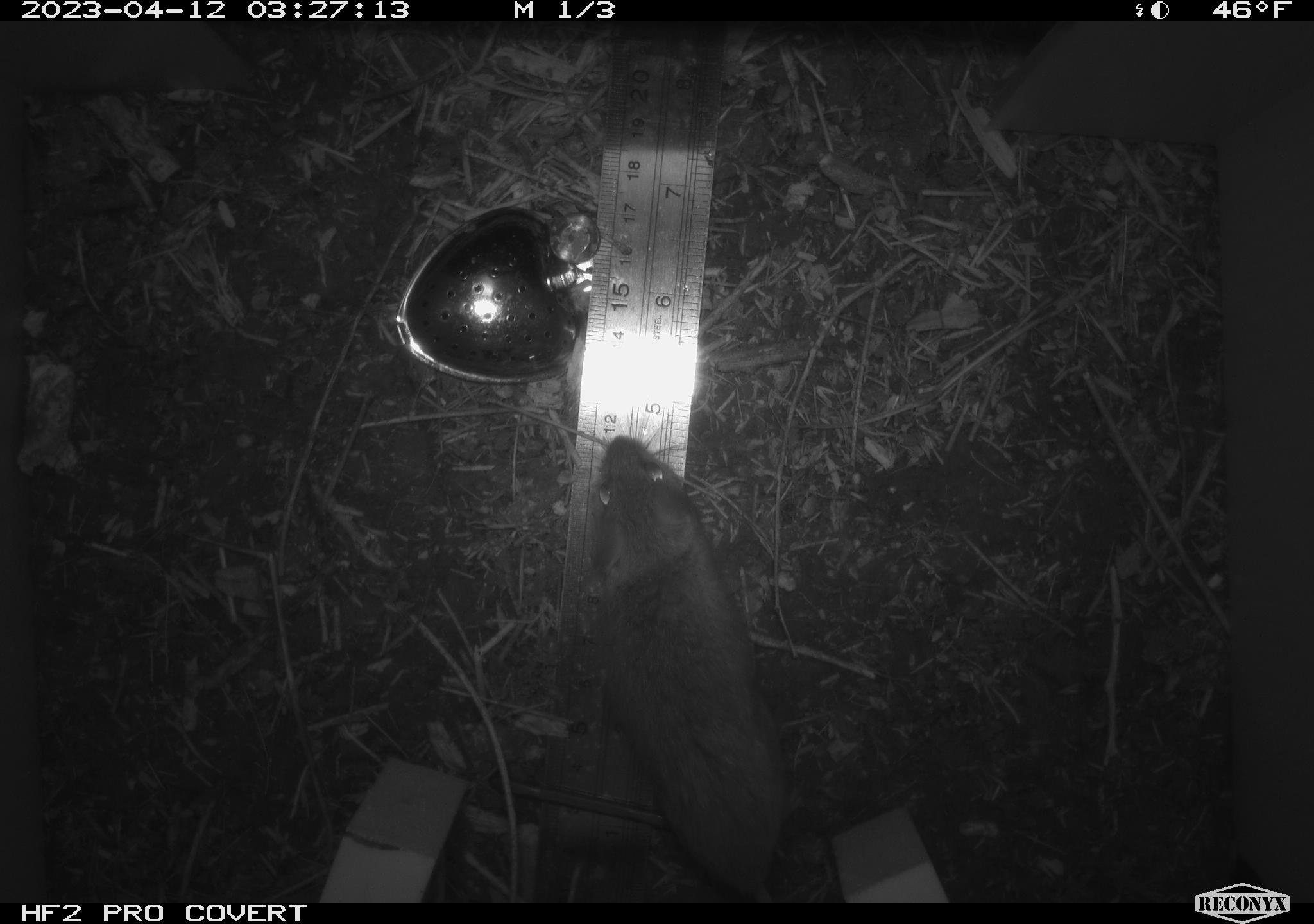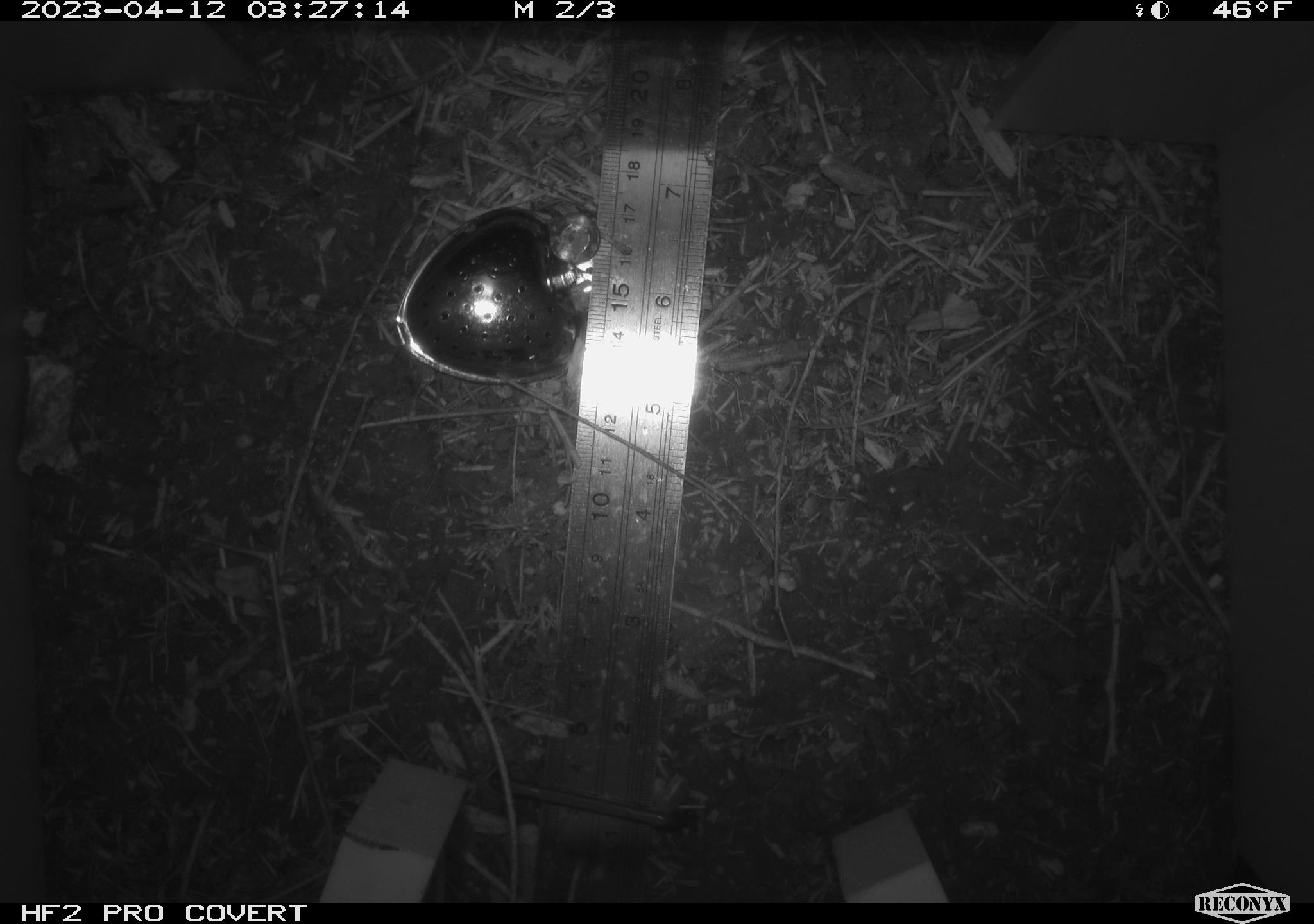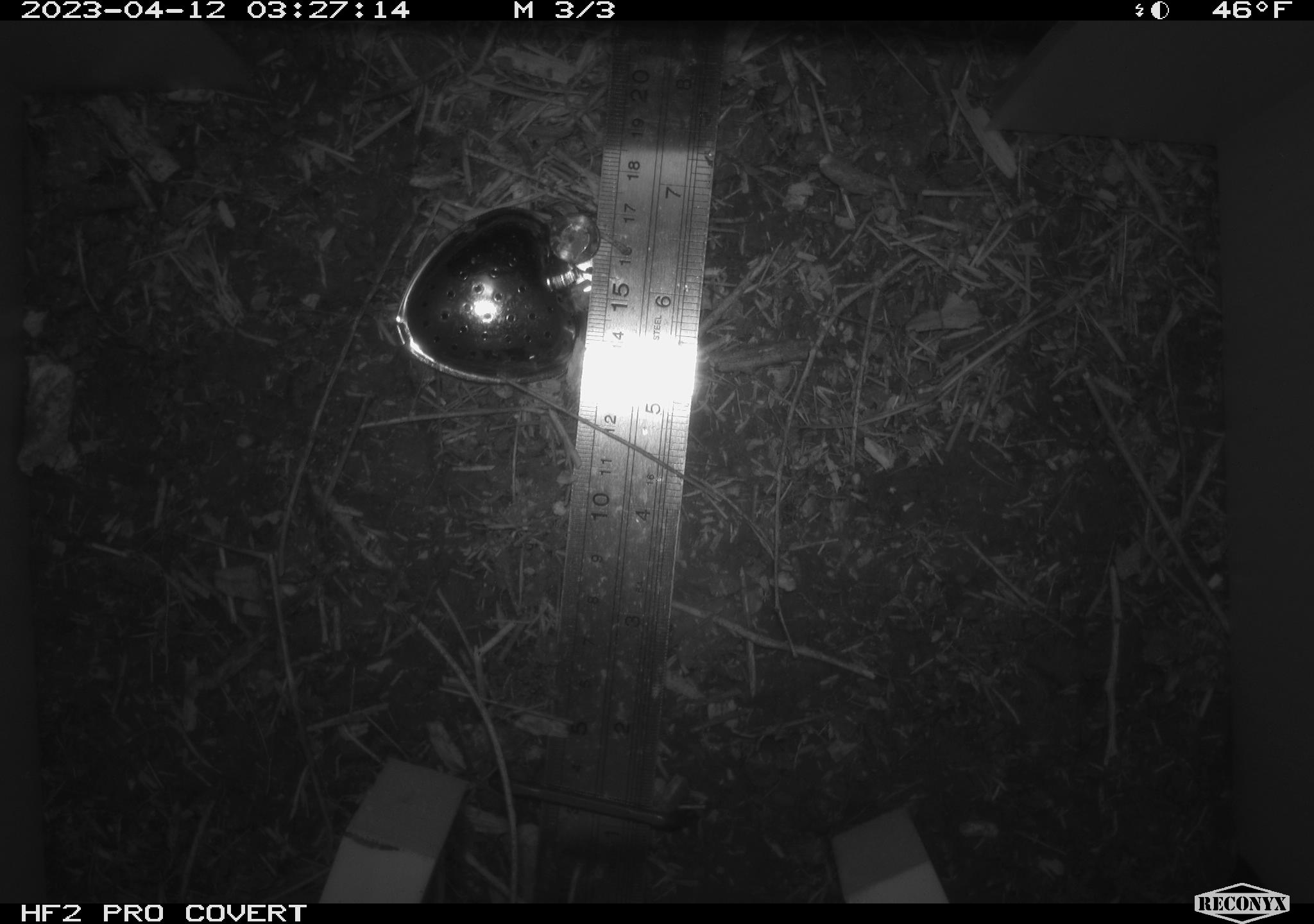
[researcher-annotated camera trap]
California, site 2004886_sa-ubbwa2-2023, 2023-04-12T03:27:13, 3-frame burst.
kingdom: Animalia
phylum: Chordata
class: Mammalia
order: Rodentia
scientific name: Rodentia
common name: mouse species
Mouse species (Rodentia).